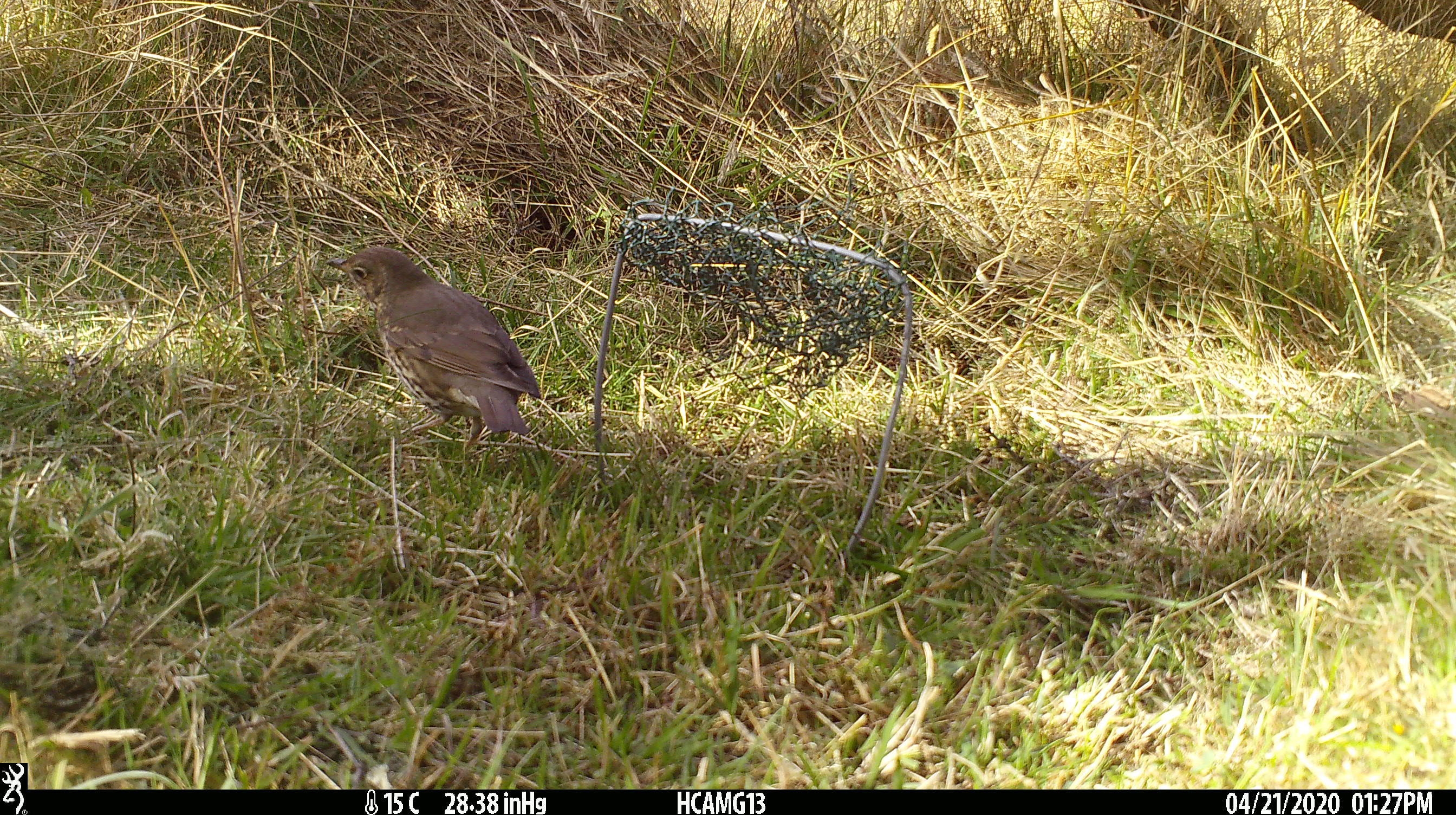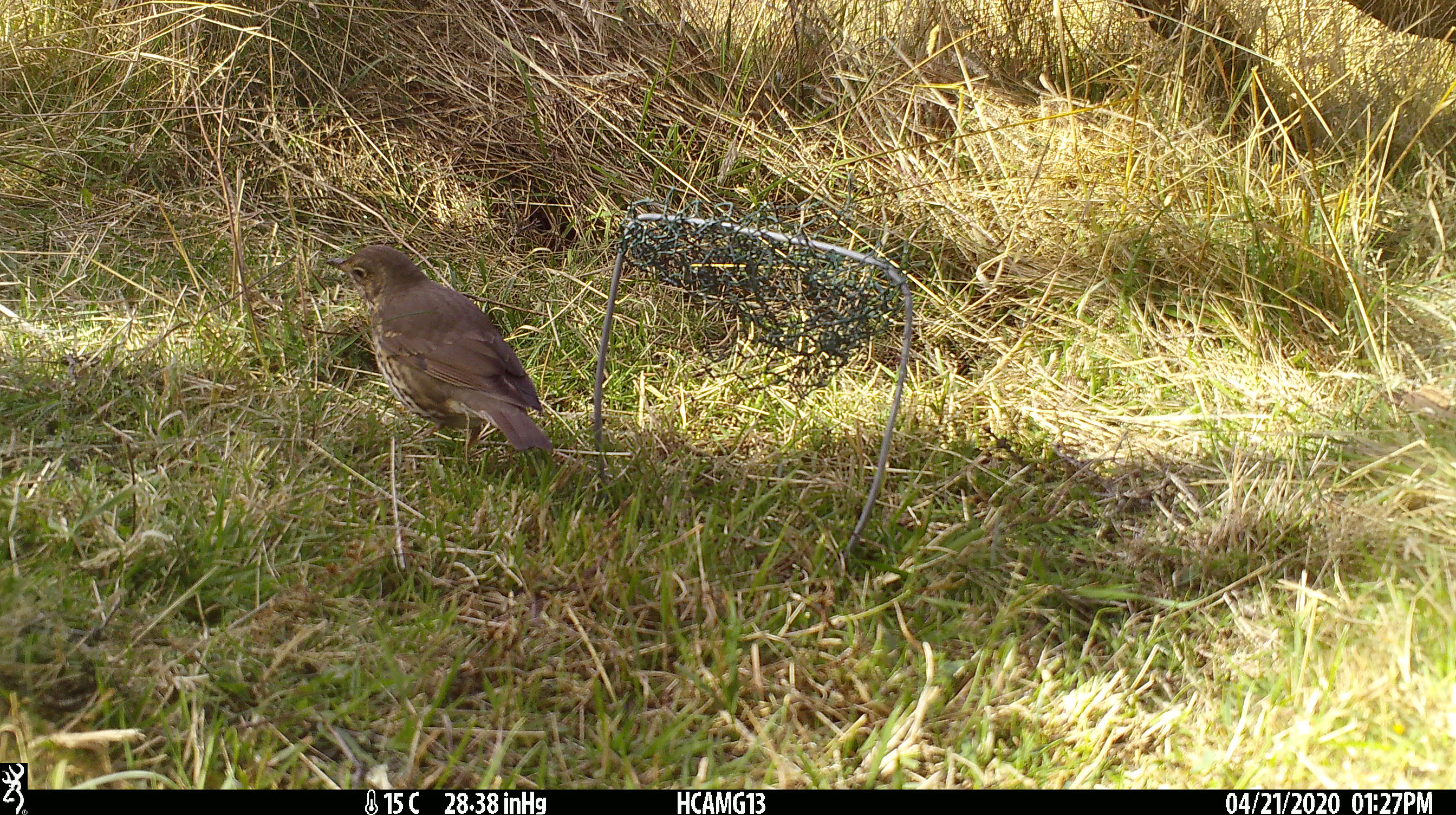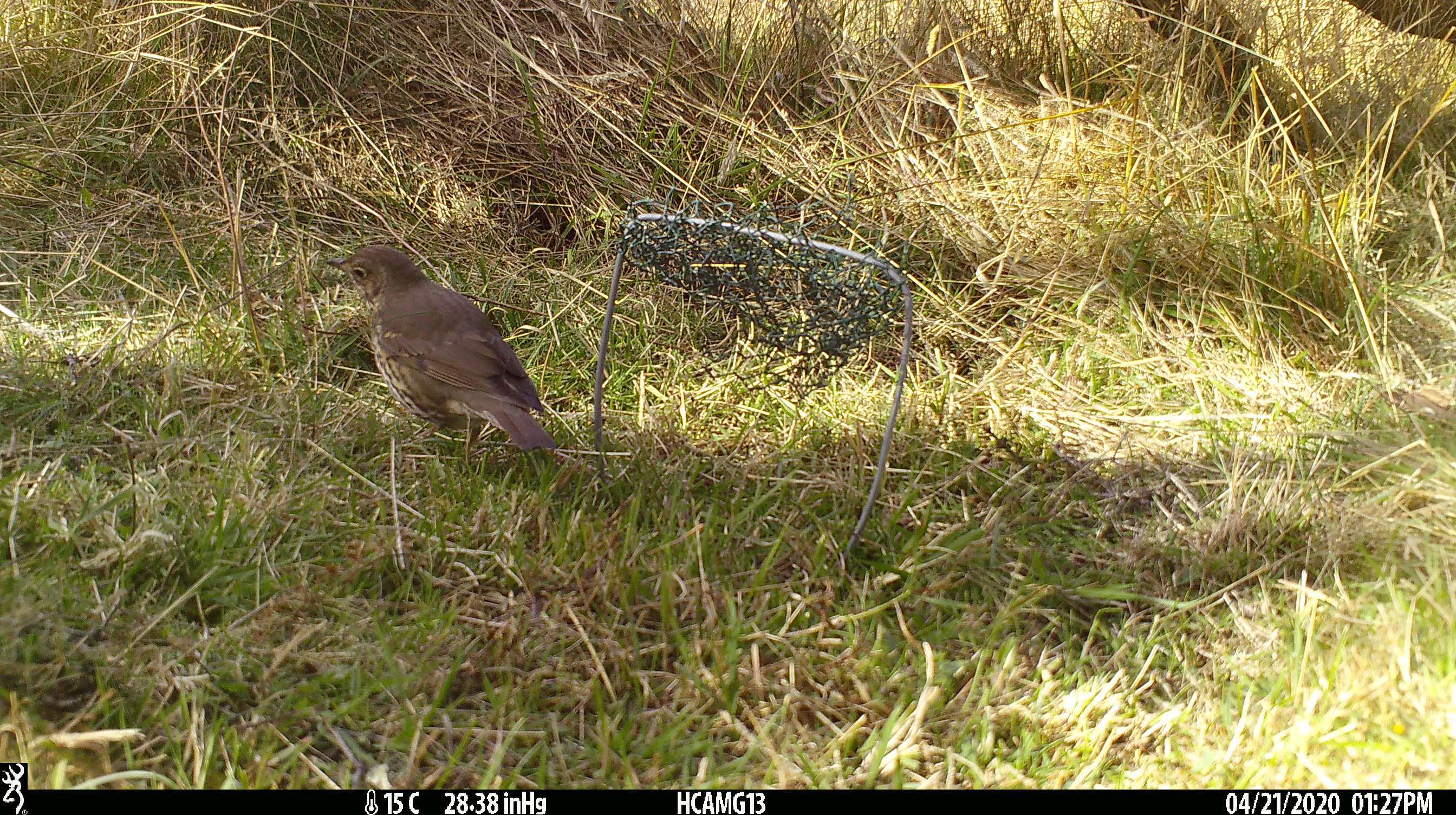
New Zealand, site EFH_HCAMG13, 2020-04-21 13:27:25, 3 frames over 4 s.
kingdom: Animalia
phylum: Chordata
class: Aves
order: Passeriformes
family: Turdidae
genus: Turdus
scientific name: Turdus philomelos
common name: song thrush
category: thrush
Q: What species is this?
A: Thrush (song thrush) (Turdus philomelos).